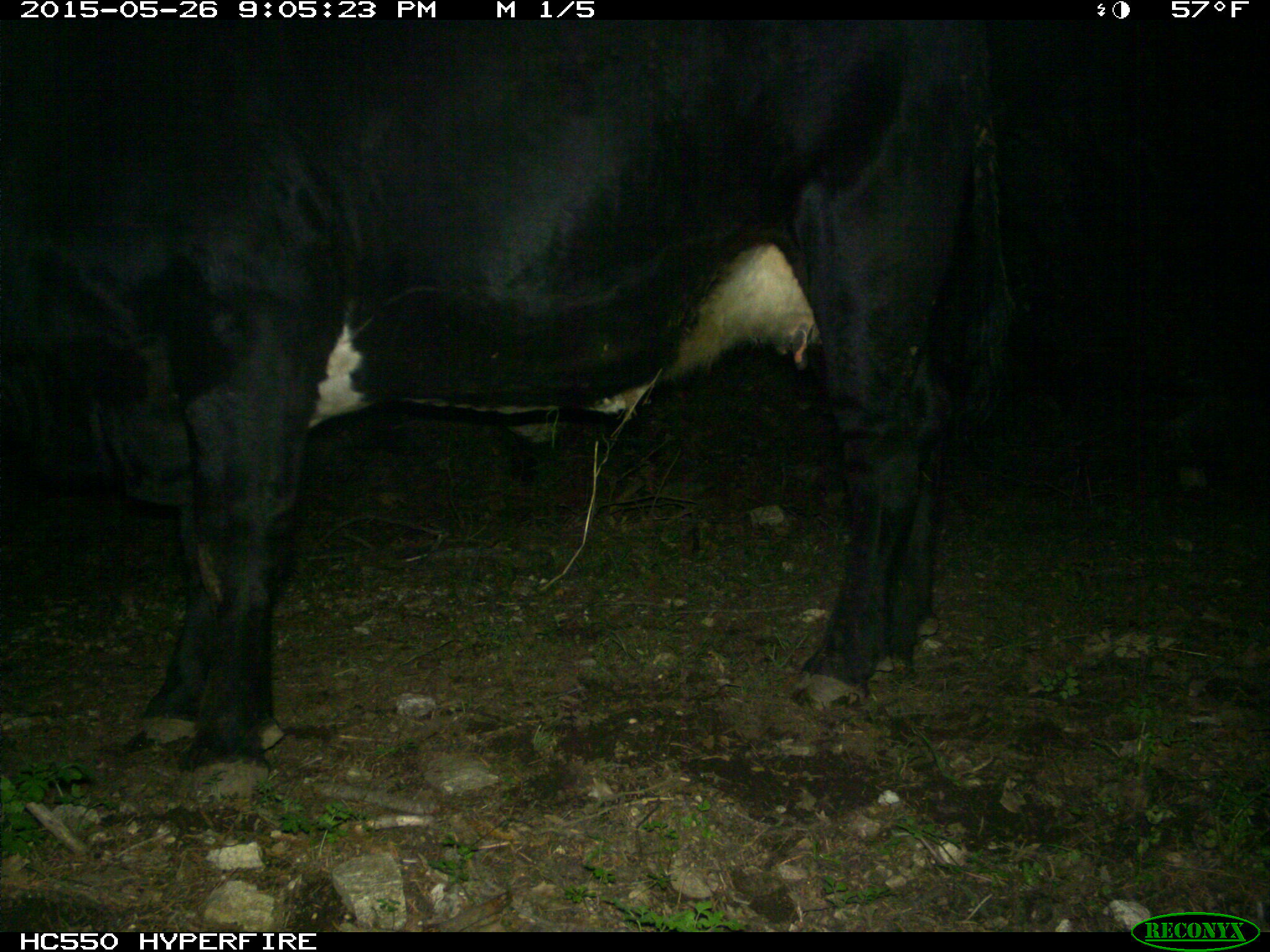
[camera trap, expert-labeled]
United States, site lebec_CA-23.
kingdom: Animalia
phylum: Chordata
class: Mammalia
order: Artiodactyla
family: Bovidae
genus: Bos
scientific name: Bos taurus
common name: domestic cow